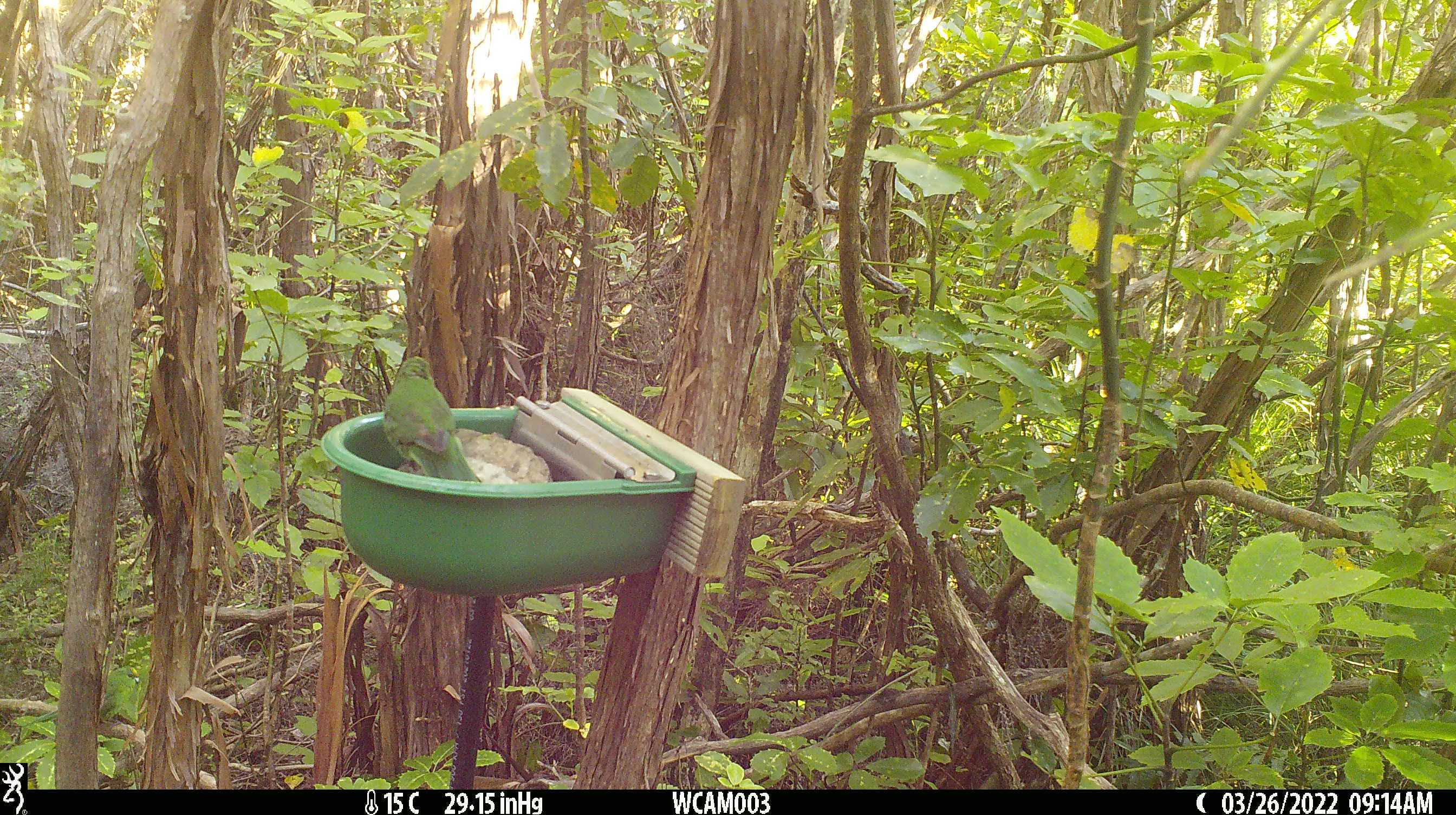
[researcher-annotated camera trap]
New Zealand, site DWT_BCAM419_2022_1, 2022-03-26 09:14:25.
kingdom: Animalia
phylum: Chordata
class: Aves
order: Psittaciformes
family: Psittaculidae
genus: Cyanoramphus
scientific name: Cyanoramphus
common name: parakeet